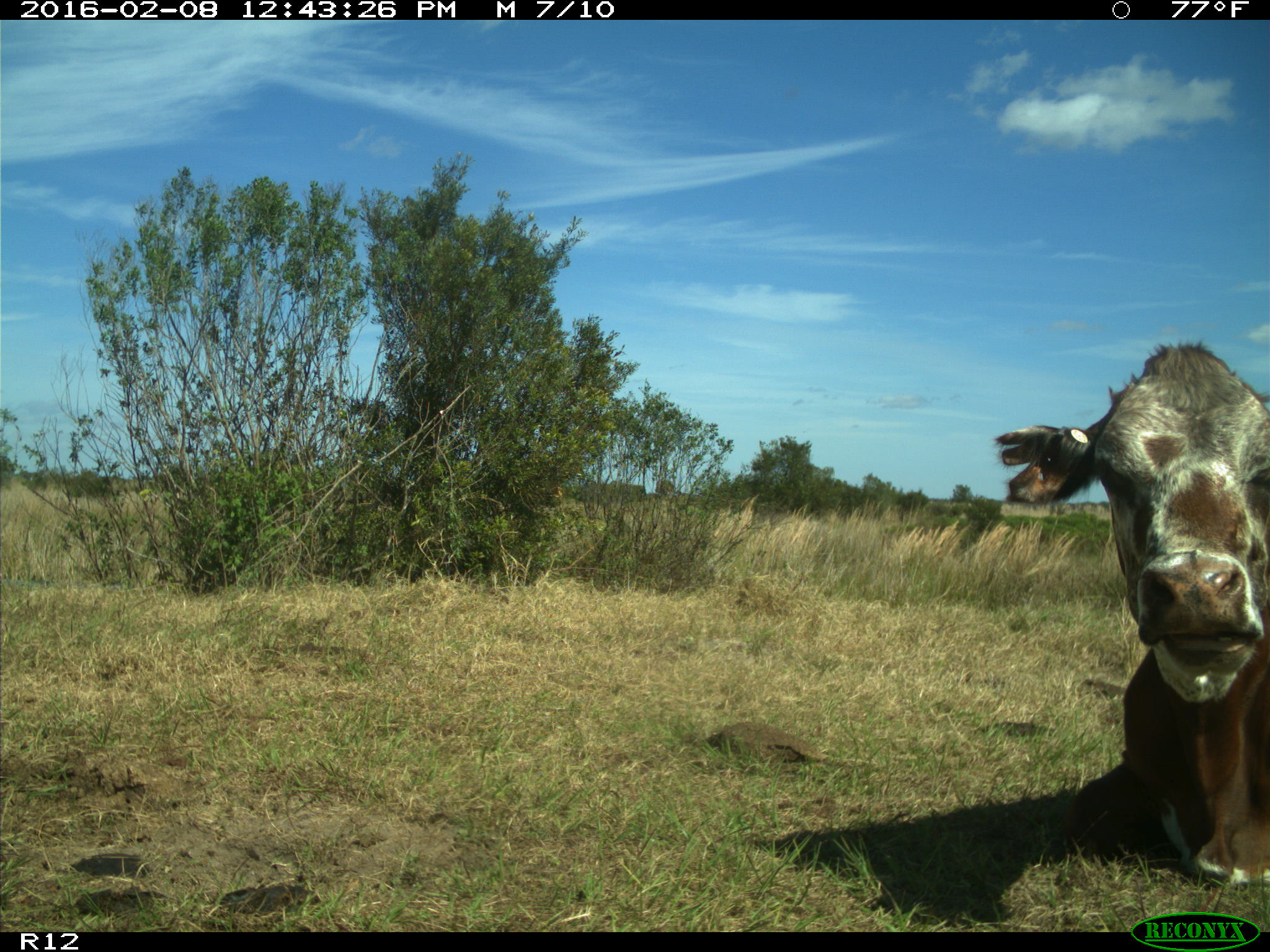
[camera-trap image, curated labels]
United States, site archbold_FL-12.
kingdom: Animalia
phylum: Chordata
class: Mammalia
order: Artiodactyla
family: Bovidae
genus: Bos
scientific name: Bos taurus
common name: domestic cow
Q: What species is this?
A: Bos taurus (domestic cow).